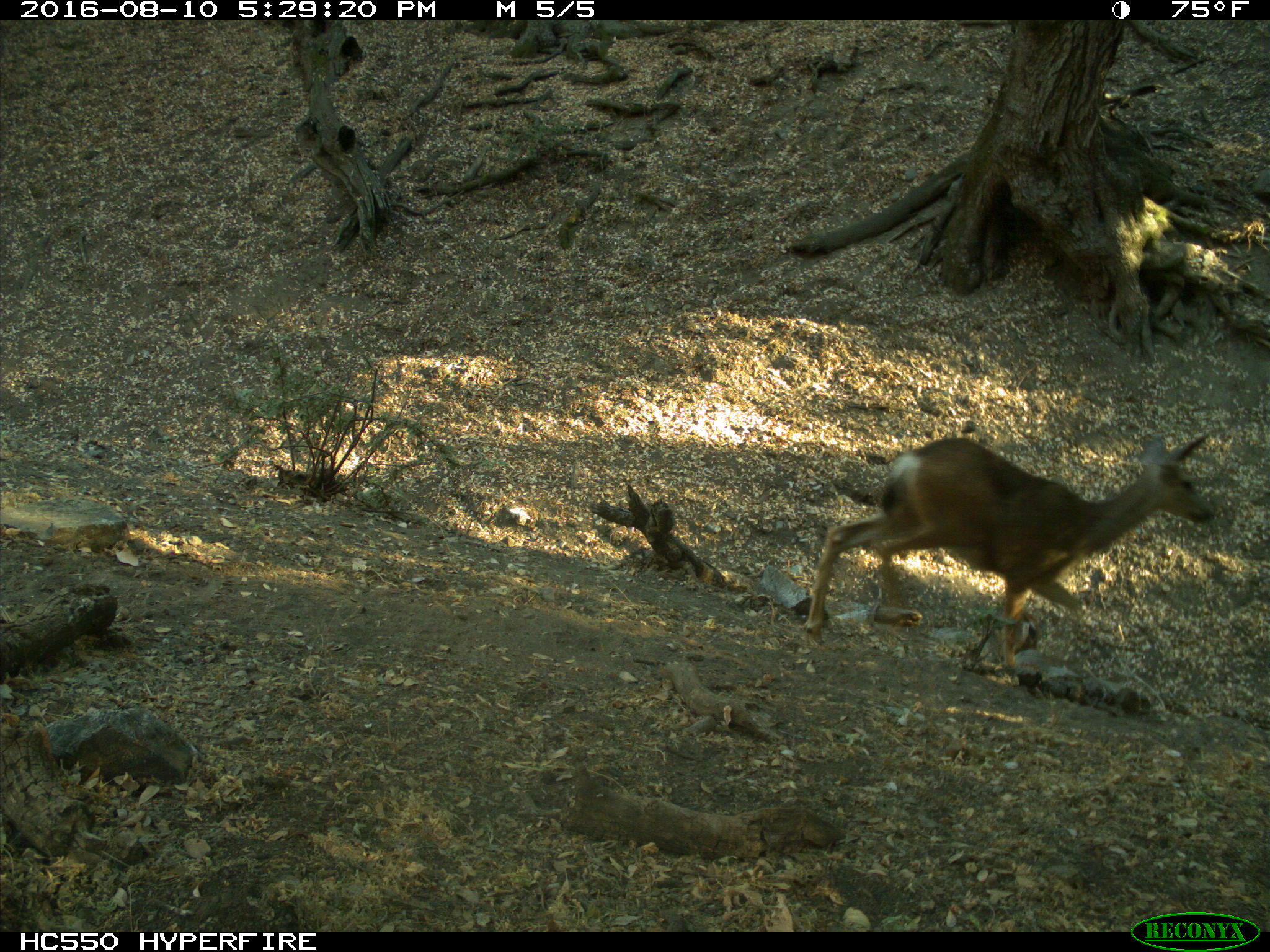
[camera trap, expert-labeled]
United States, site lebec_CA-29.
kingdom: Animalia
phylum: Chordata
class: Mammalia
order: Artiodactyla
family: Cervidae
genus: Odocoileus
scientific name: Odocoileus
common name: deer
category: unidentified deer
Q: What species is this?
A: Unidentified deer (deer) (Odocoileus).